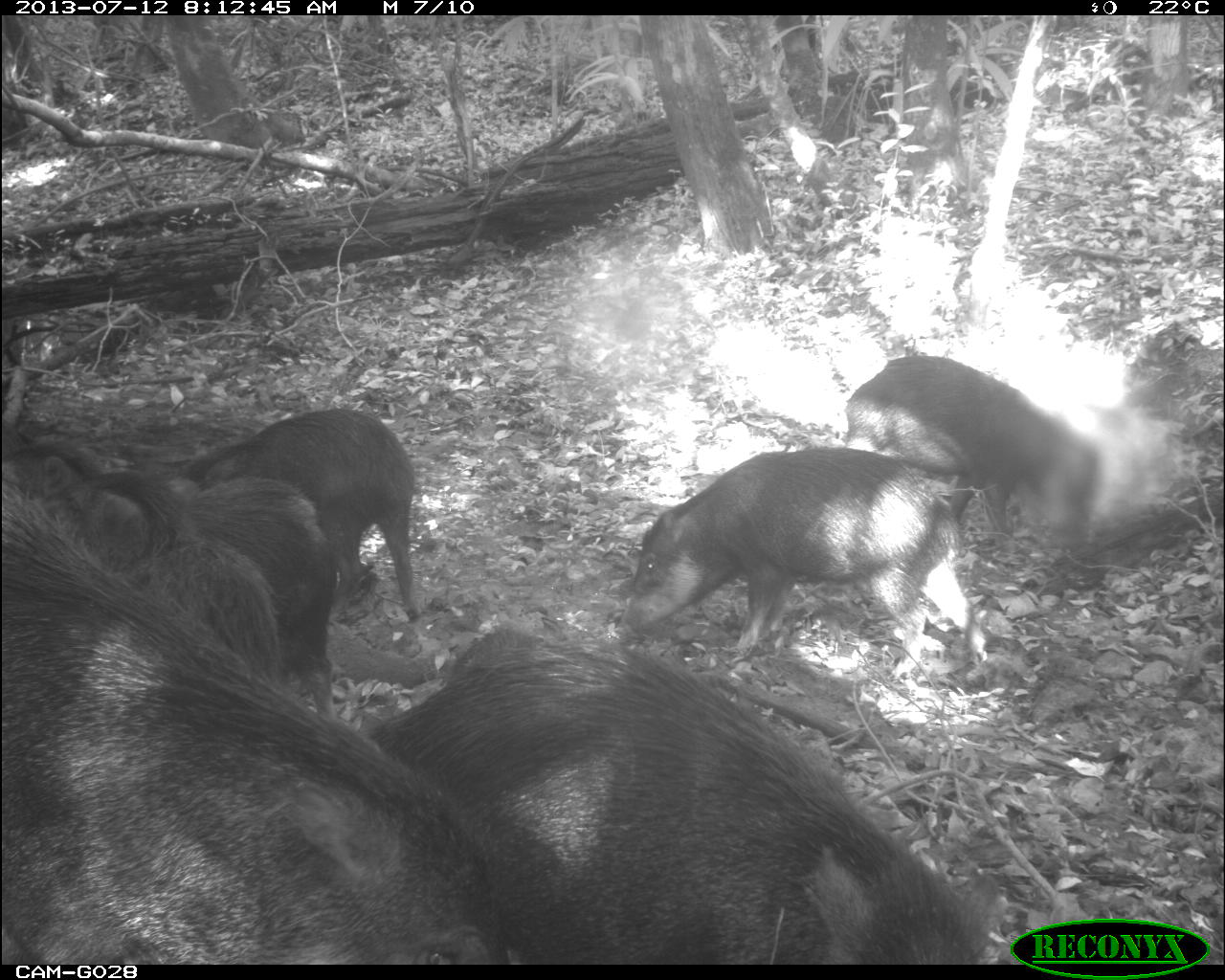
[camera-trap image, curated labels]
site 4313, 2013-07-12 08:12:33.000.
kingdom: Animalia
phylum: Chordata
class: Mammalia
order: Artiodactyla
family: Tayassuidae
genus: Tayassu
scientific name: Tayassu pecari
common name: white-lipped peccary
Tayassu pecari (white-lipped peccary), count 20.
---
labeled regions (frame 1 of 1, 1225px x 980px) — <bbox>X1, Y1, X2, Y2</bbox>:
tayassu pecari: <bbox>0, 484, 513, 963</bbox>; <bbox>374, 628, 991, 962</bbox>; <bbox>610, 446, 990, 680</bbox>; <bbox>16, 445, 281, 689</bbox>; <bbox>843, 352, 1100, 560</bbox>; <bbox>125, 477, 339, 712</bbox>; <bbox>191, 404, 418, 620</bbox>; <bbox>0, 415, 30, 464</bbox>